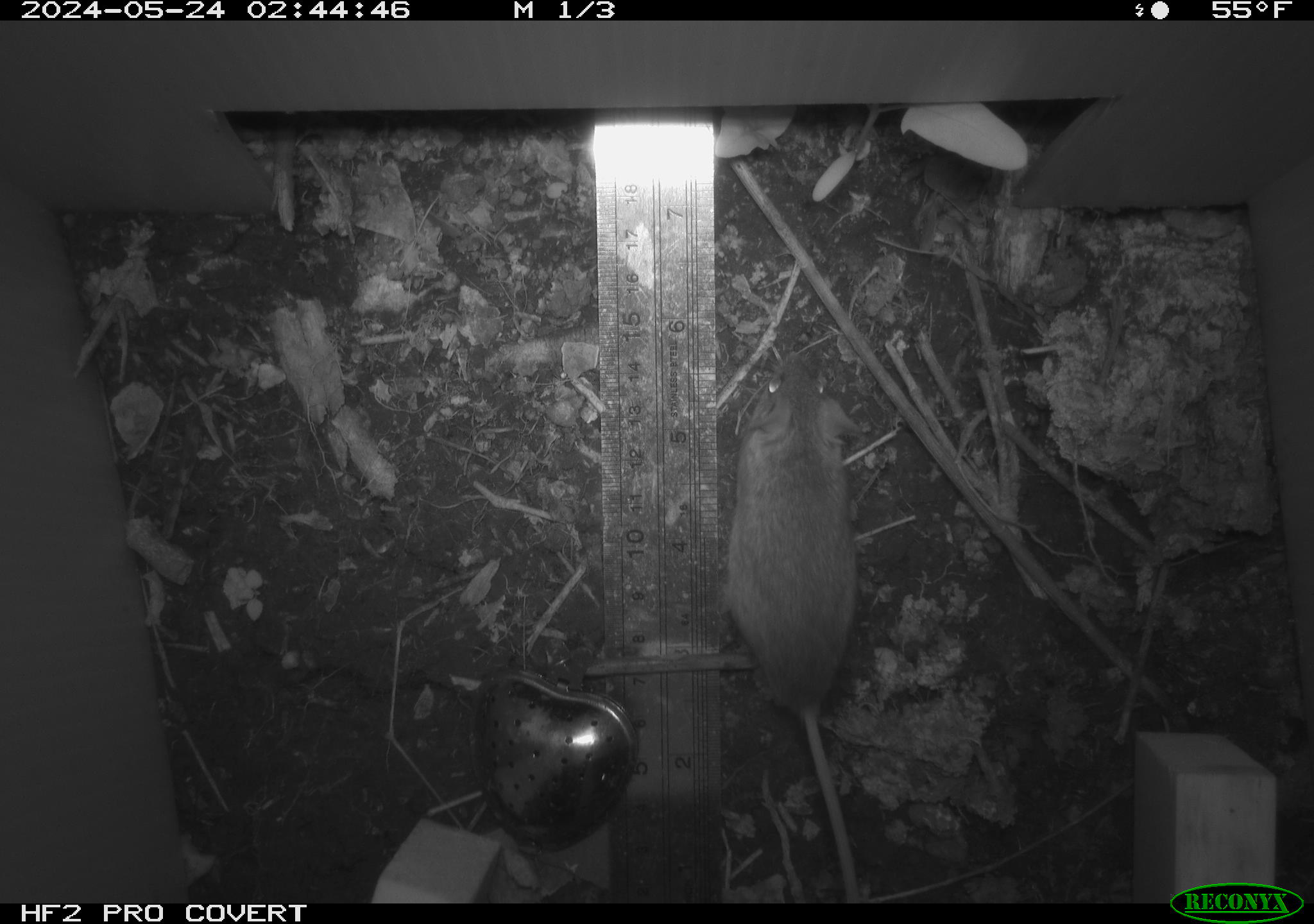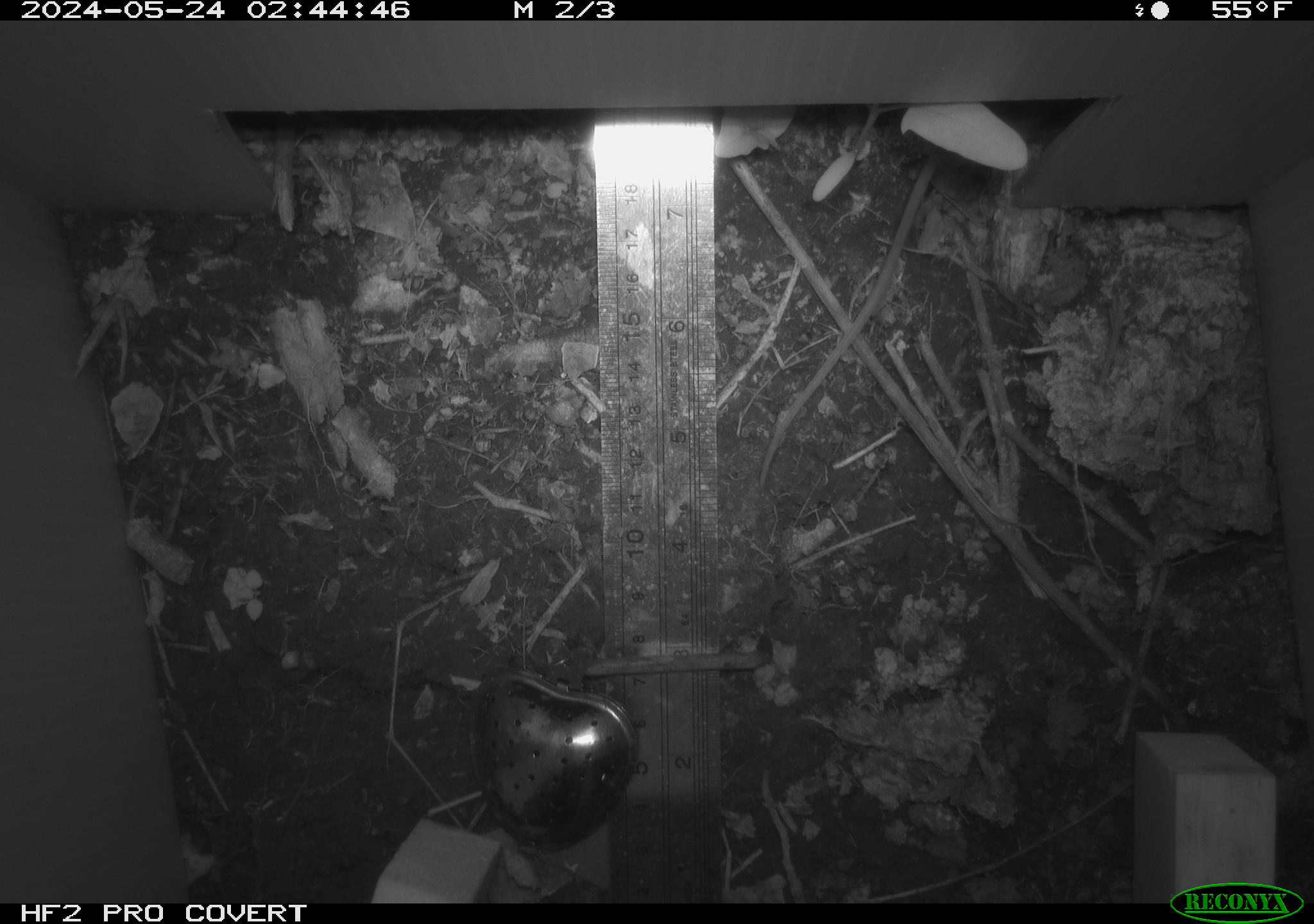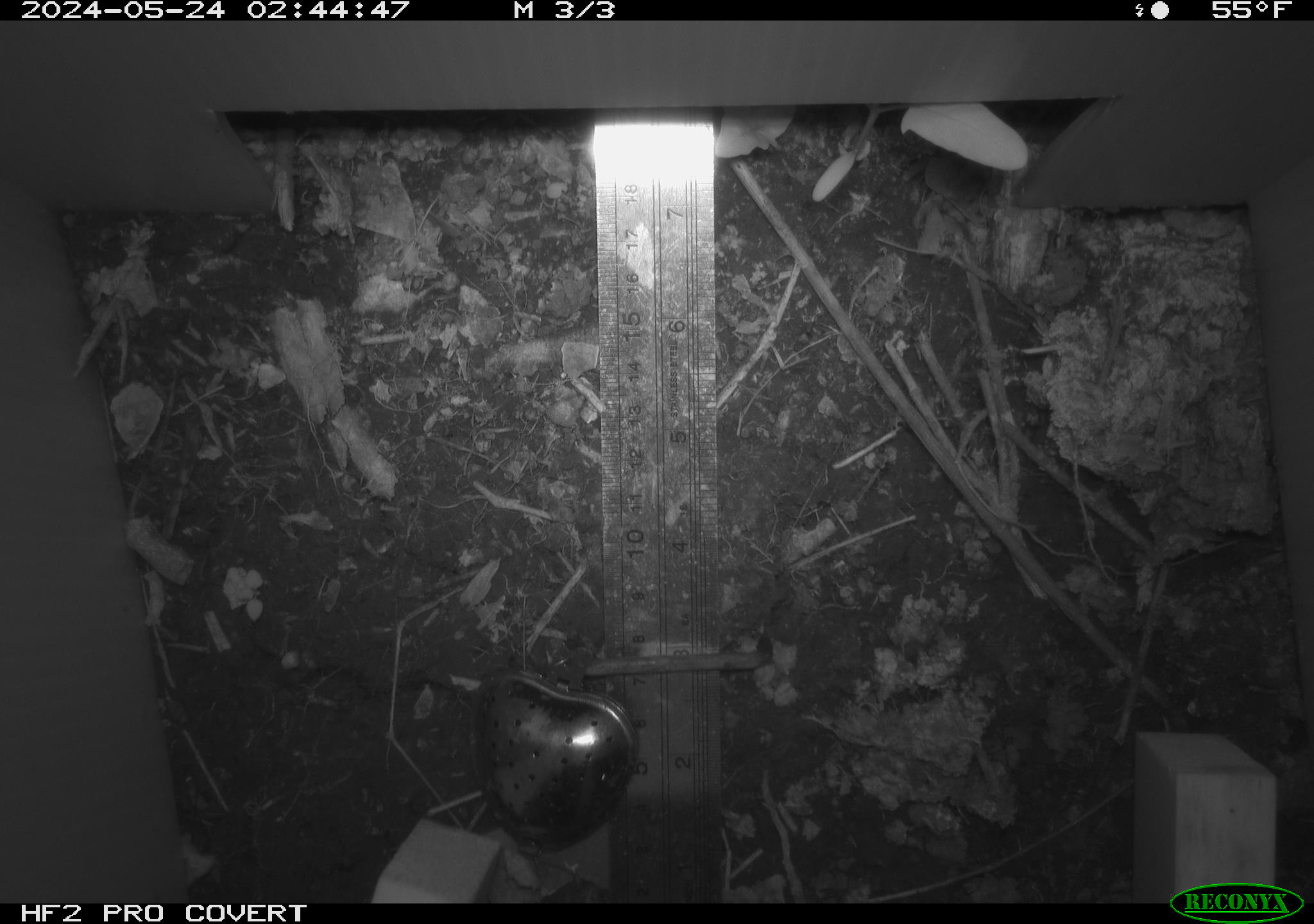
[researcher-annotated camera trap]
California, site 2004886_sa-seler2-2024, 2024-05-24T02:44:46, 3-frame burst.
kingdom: Animalia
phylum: Chordata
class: Mammalia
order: Rodentia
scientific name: Rodentia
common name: mouse species